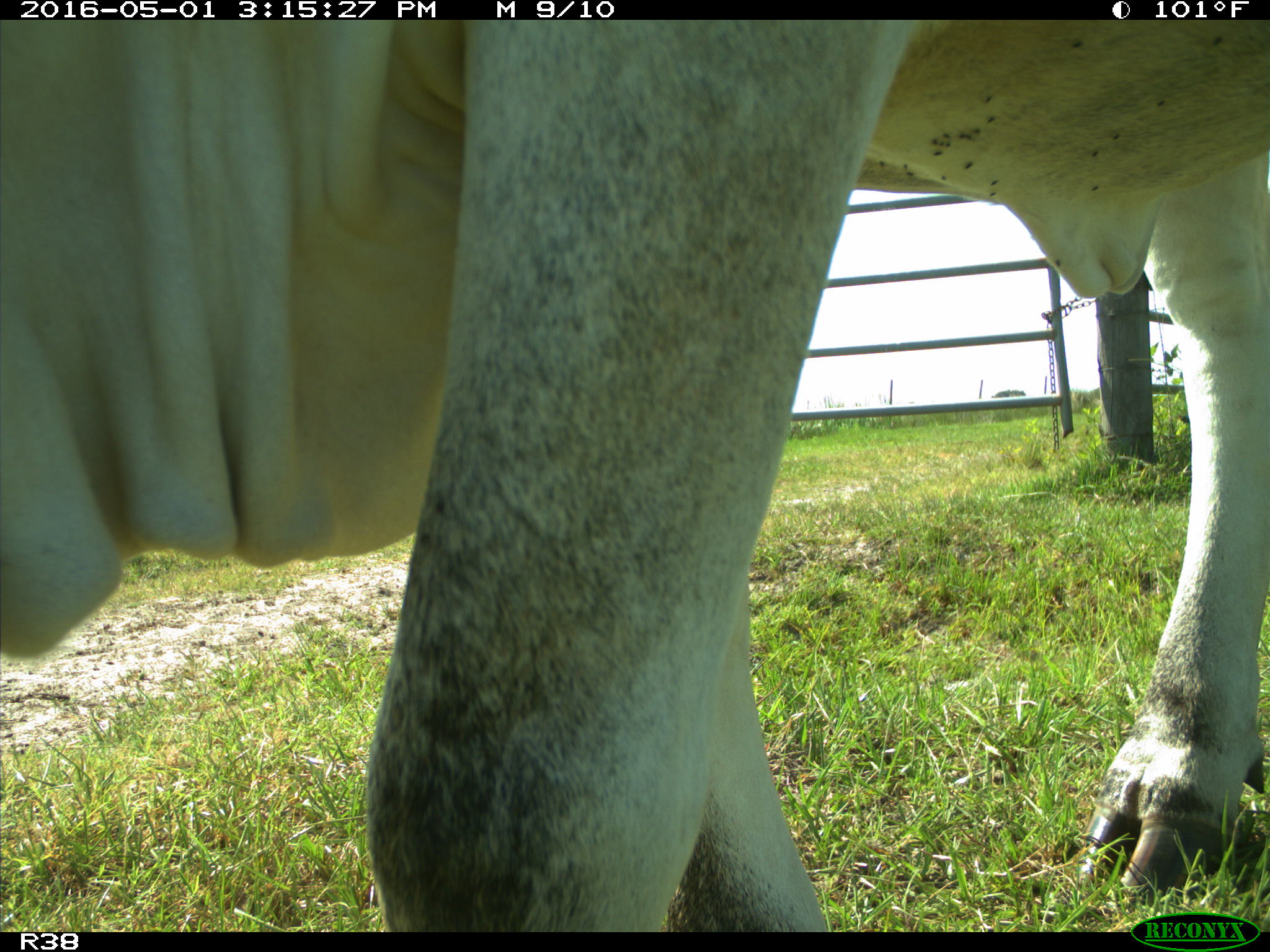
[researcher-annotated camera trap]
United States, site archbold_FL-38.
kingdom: Animalia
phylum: Chordata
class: Mammalia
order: Artiodactyla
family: Bovidae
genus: Bos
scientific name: Bos taurus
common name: domestic cow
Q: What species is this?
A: Bos taurus (domestic cow).